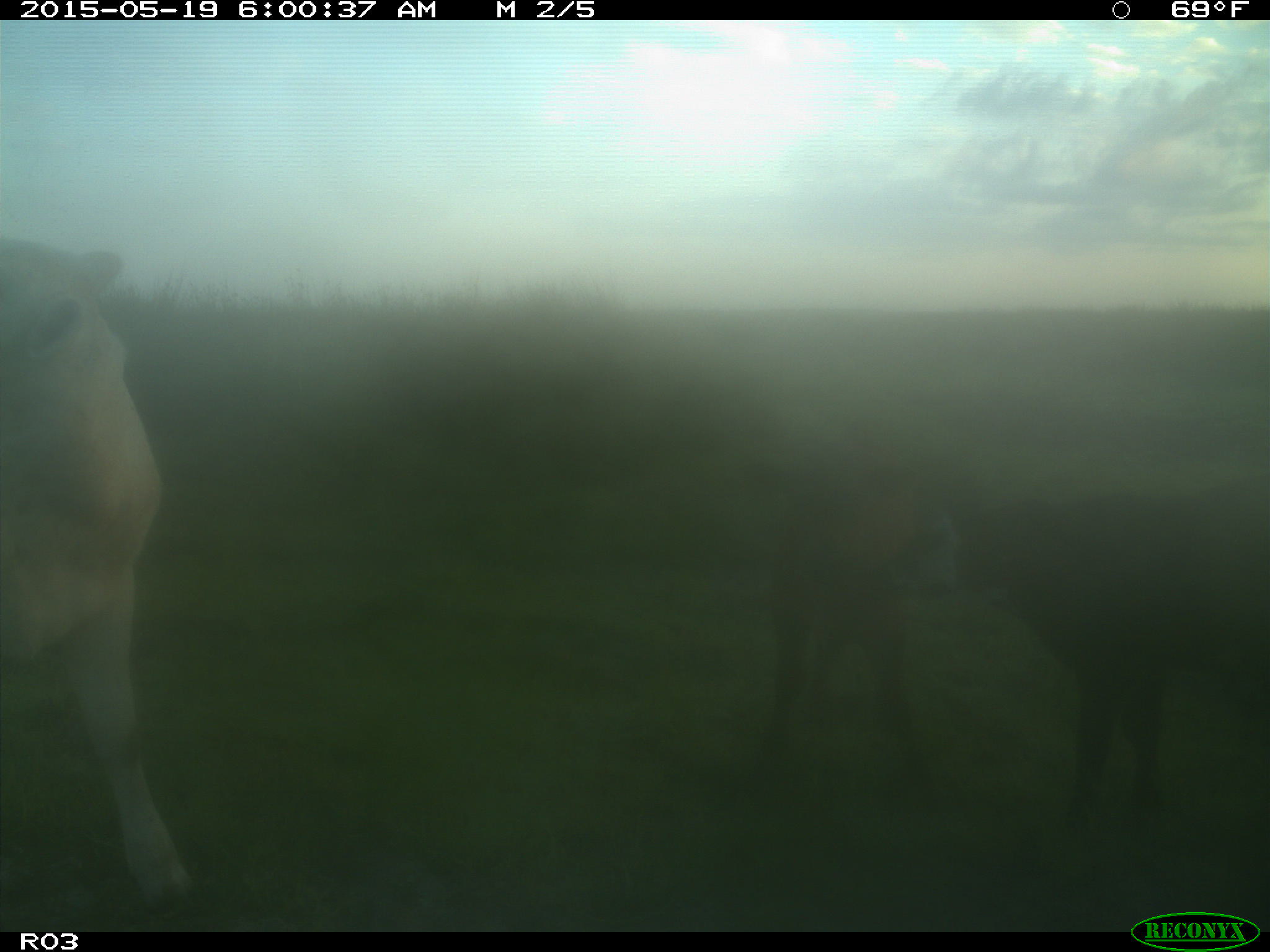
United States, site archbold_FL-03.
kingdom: Animalia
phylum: Chordata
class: Mammalia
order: Artiodactyla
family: Bovidae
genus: Bos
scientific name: Bos taurus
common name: domestic cow